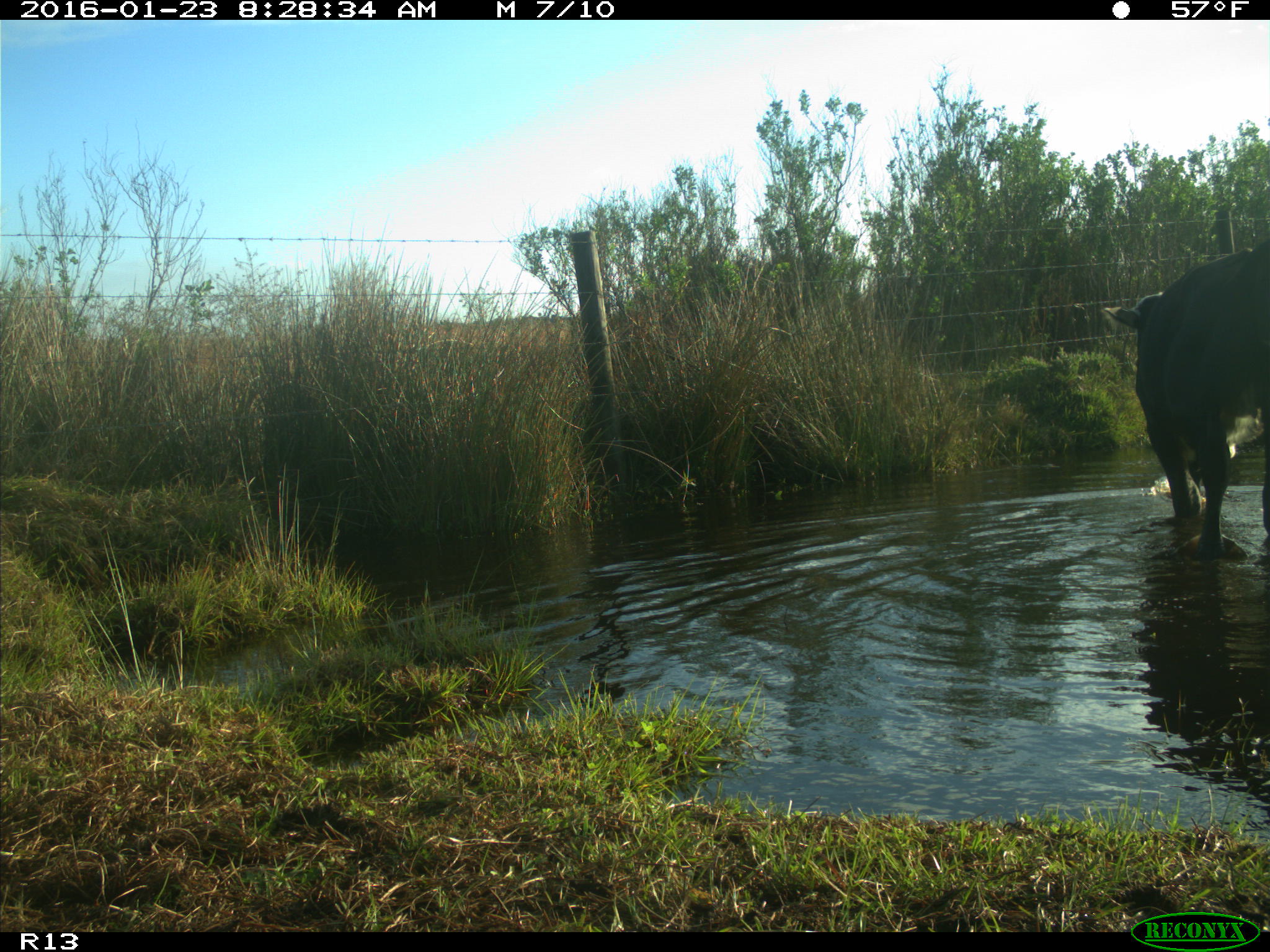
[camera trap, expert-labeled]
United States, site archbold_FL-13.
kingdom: Animalia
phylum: Chordata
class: Mammalia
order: Artiodactyla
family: Bovidae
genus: Bos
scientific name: Bos taurus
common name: domestic cow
Bos taurus (domestic cow).